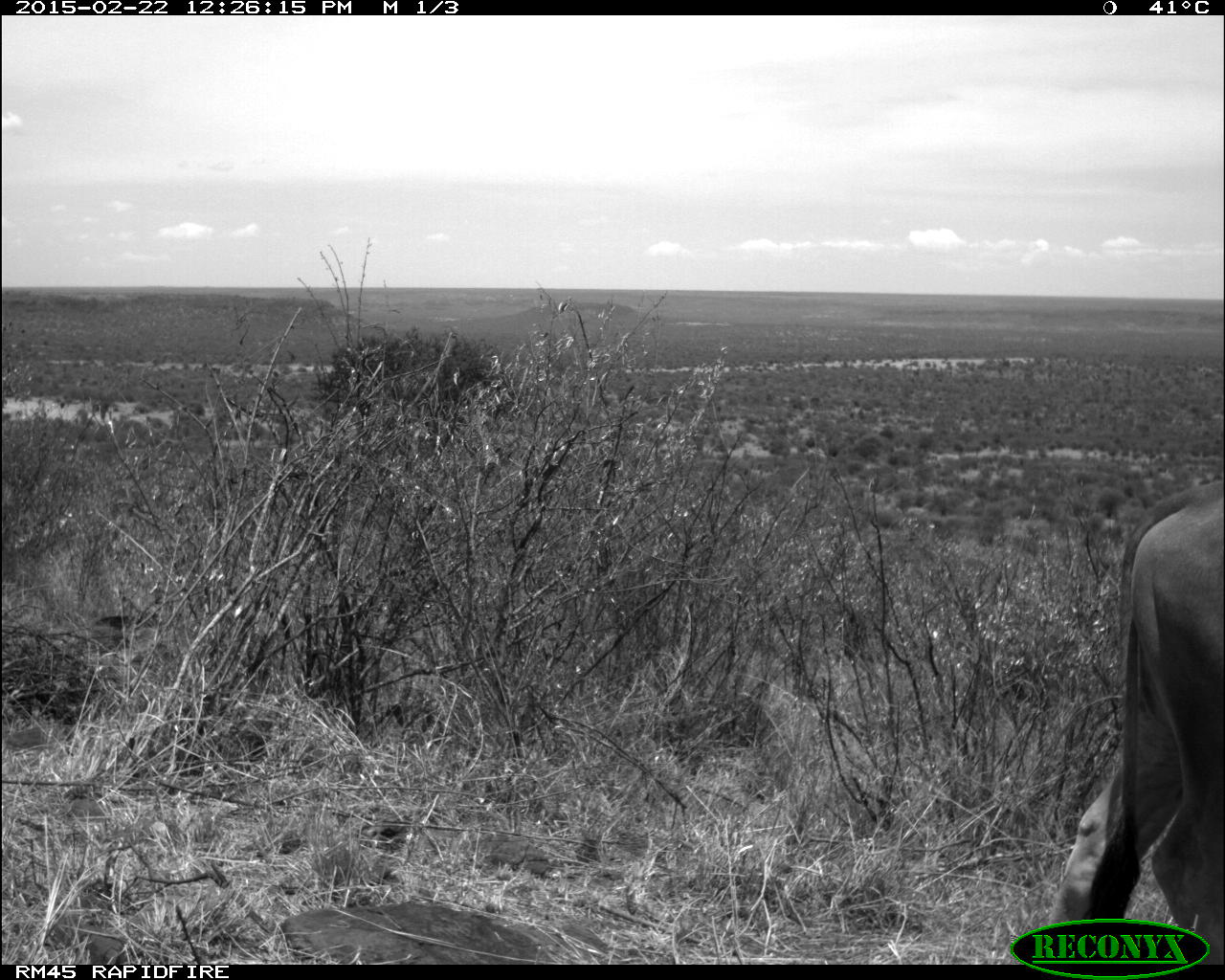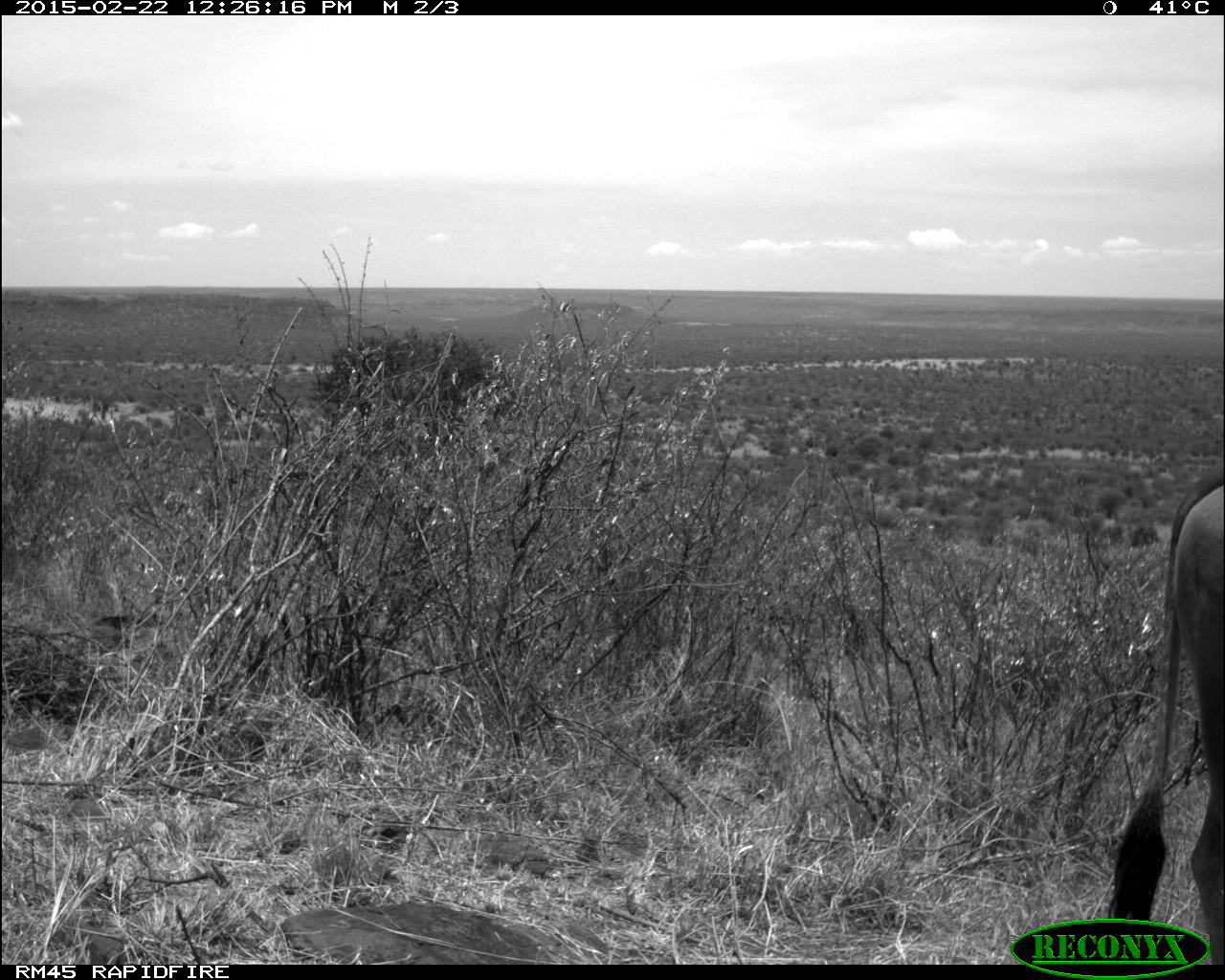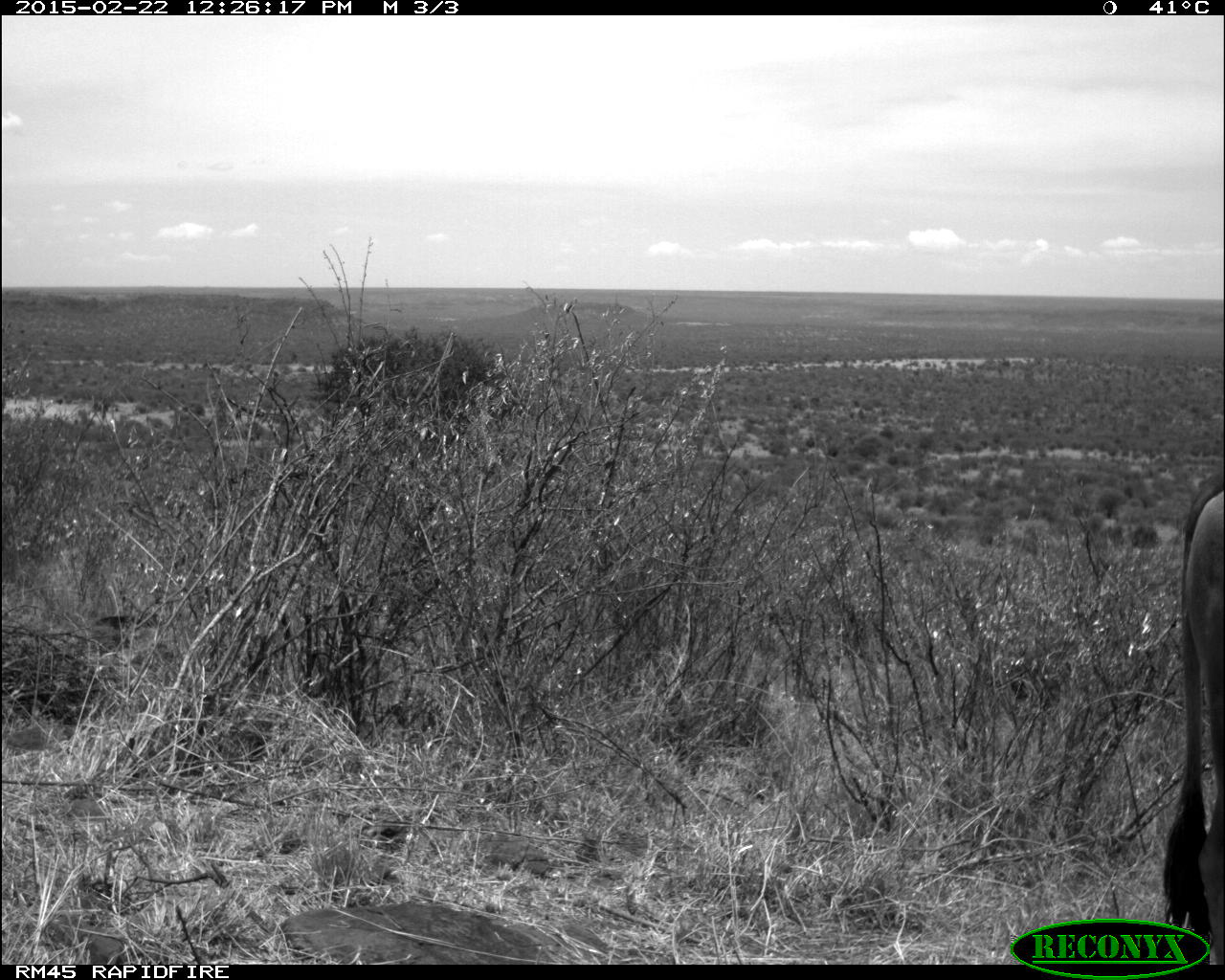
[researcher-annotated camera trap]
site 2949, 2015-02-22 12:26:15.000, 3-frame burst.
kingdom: Animalia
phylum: Chordata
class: Mammalia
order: Artiodactyla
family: Bovidae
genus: Bos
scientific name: Bos taurus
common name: domestic cattle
Bos taurus (domestic cattle), count 4.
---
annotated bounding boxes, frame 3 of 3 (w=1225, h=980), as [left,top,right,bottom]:
bos taurus: [1160,478,1225,963]